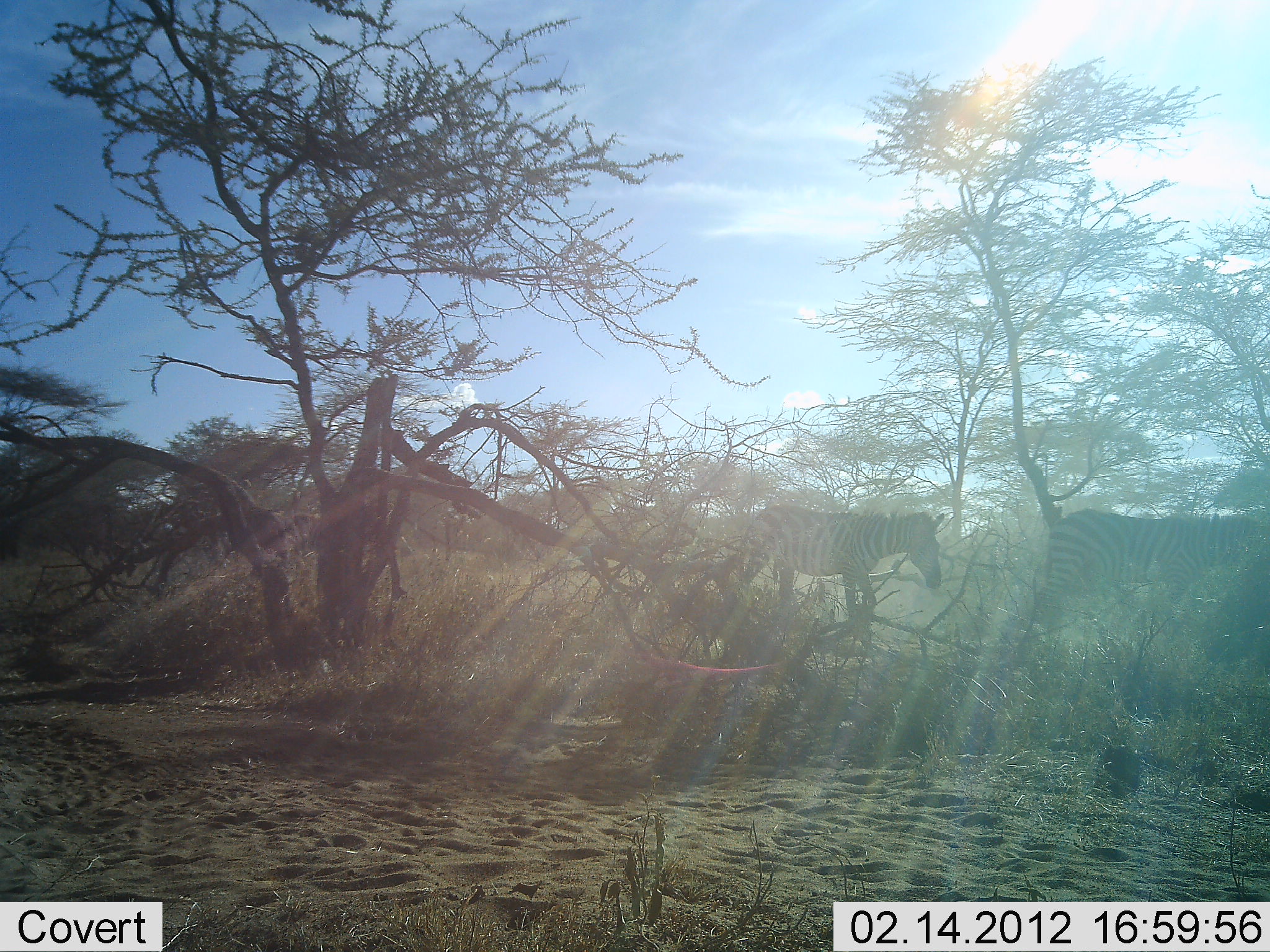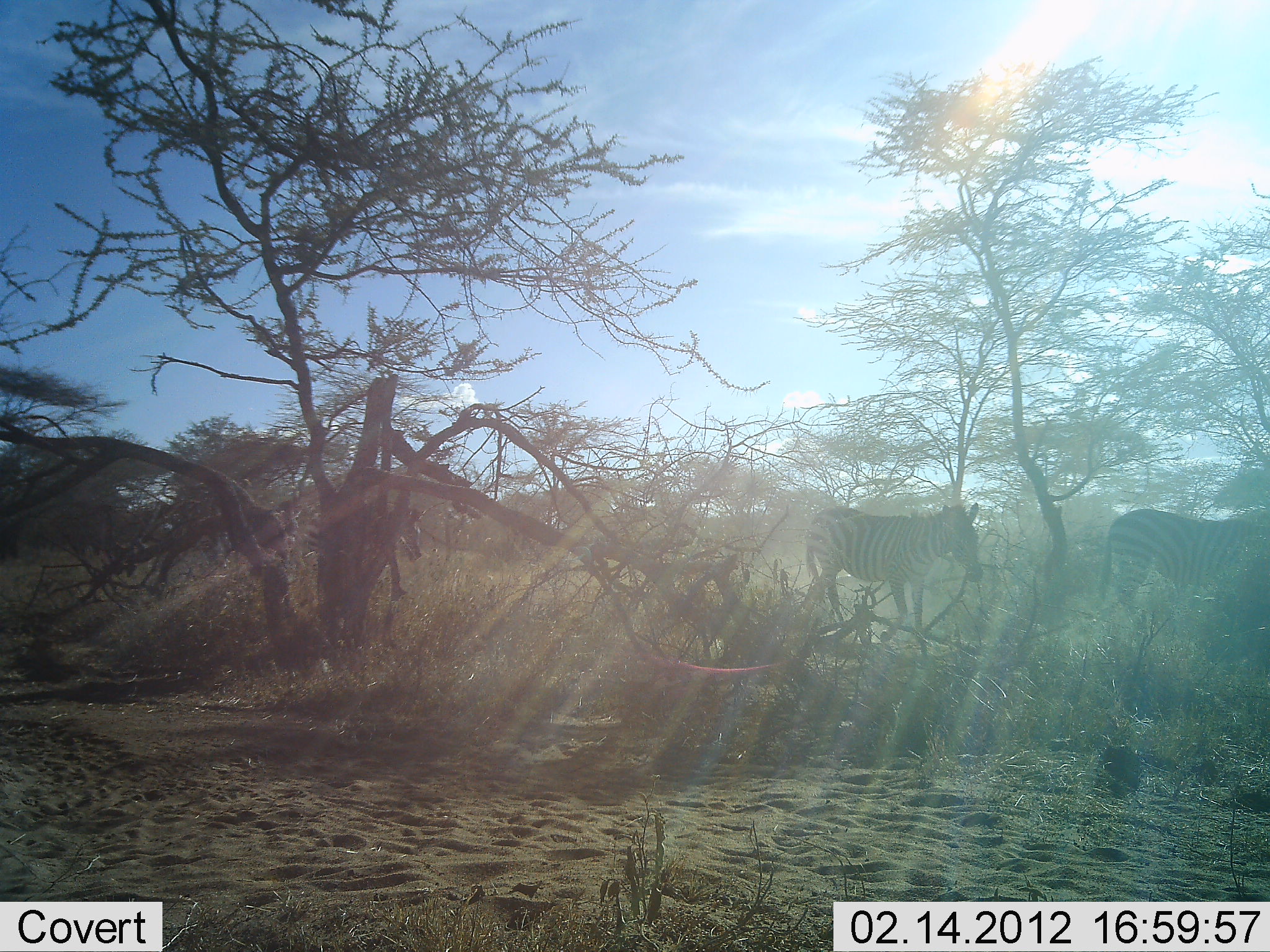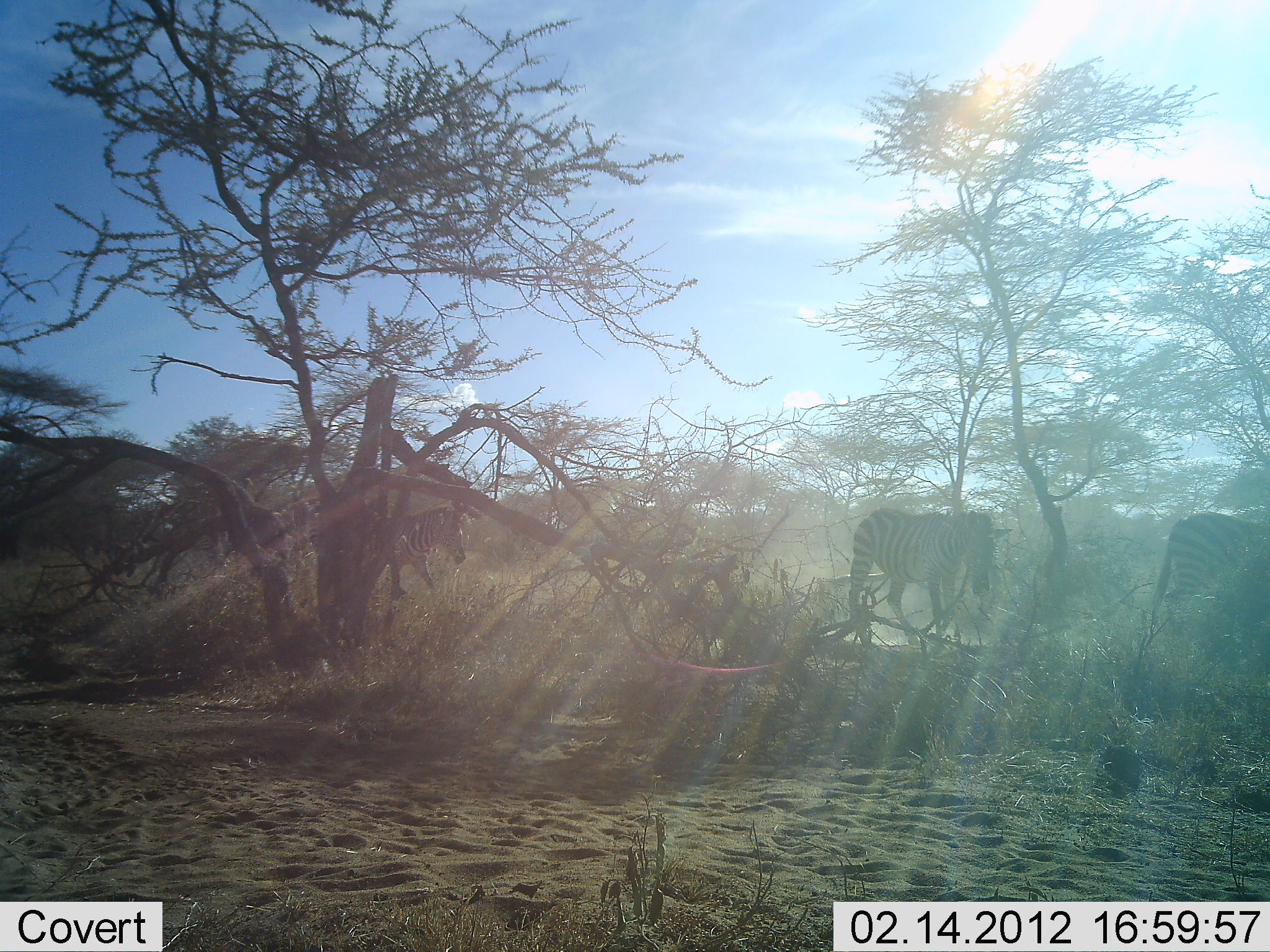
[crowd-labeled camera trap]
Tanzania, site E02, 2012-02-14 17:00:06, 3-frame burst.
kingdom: Animalia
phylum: Chordata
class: Mammalia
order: Perissodactyla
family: Equidae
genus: Equus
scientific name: Equus quagga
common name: plains zebra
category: zebra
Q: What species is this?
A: Zebra (plains zebra) (Equus quagga).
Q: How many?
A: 3.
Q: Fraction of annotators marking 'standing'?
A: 8%.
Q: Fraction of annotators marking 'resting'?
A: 0%.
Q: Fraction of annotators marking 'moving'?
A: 100%.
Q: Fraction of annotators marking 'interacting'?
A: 0%.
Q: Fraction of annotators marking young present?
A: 0%.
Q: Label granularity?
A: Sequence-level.